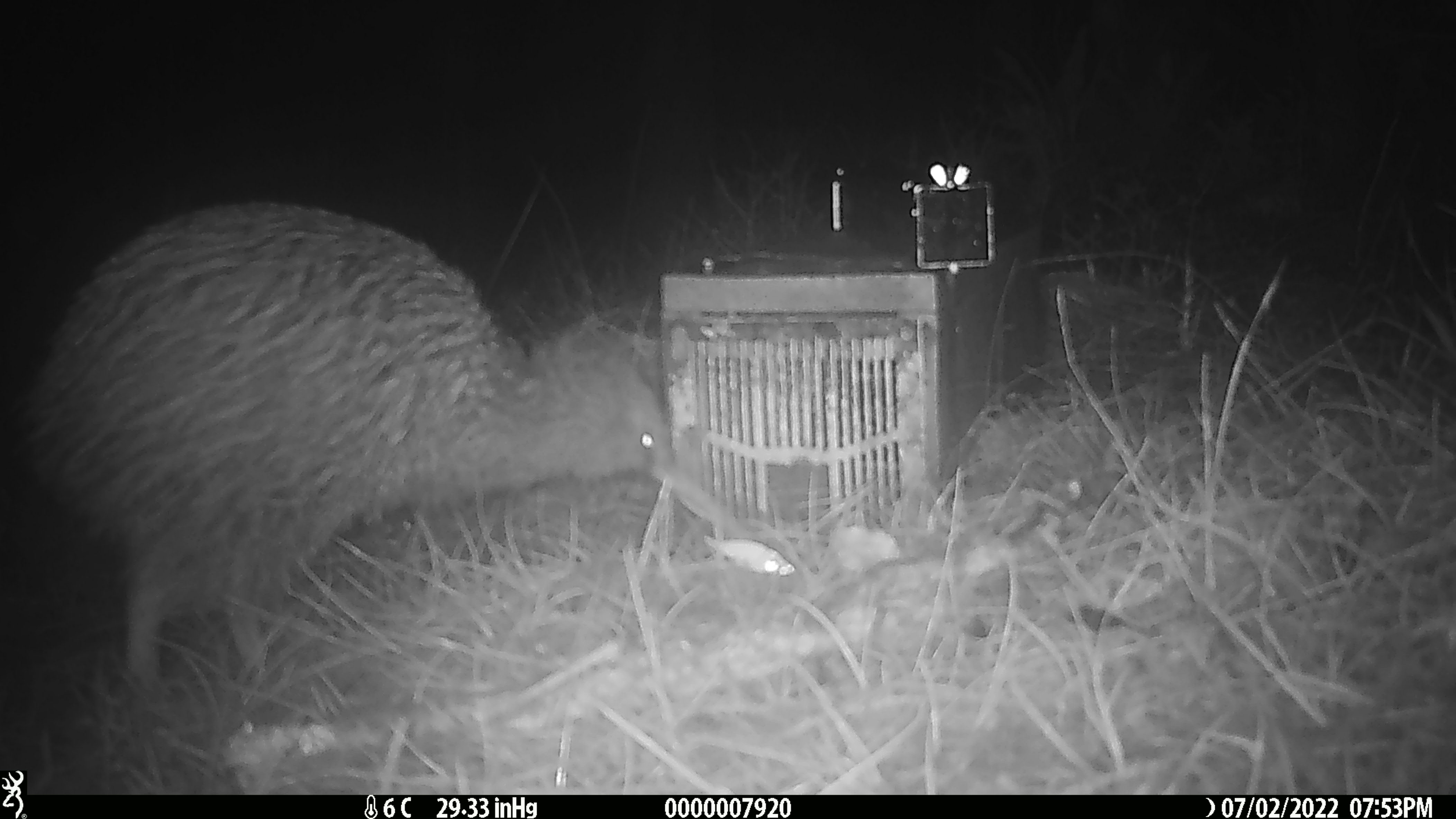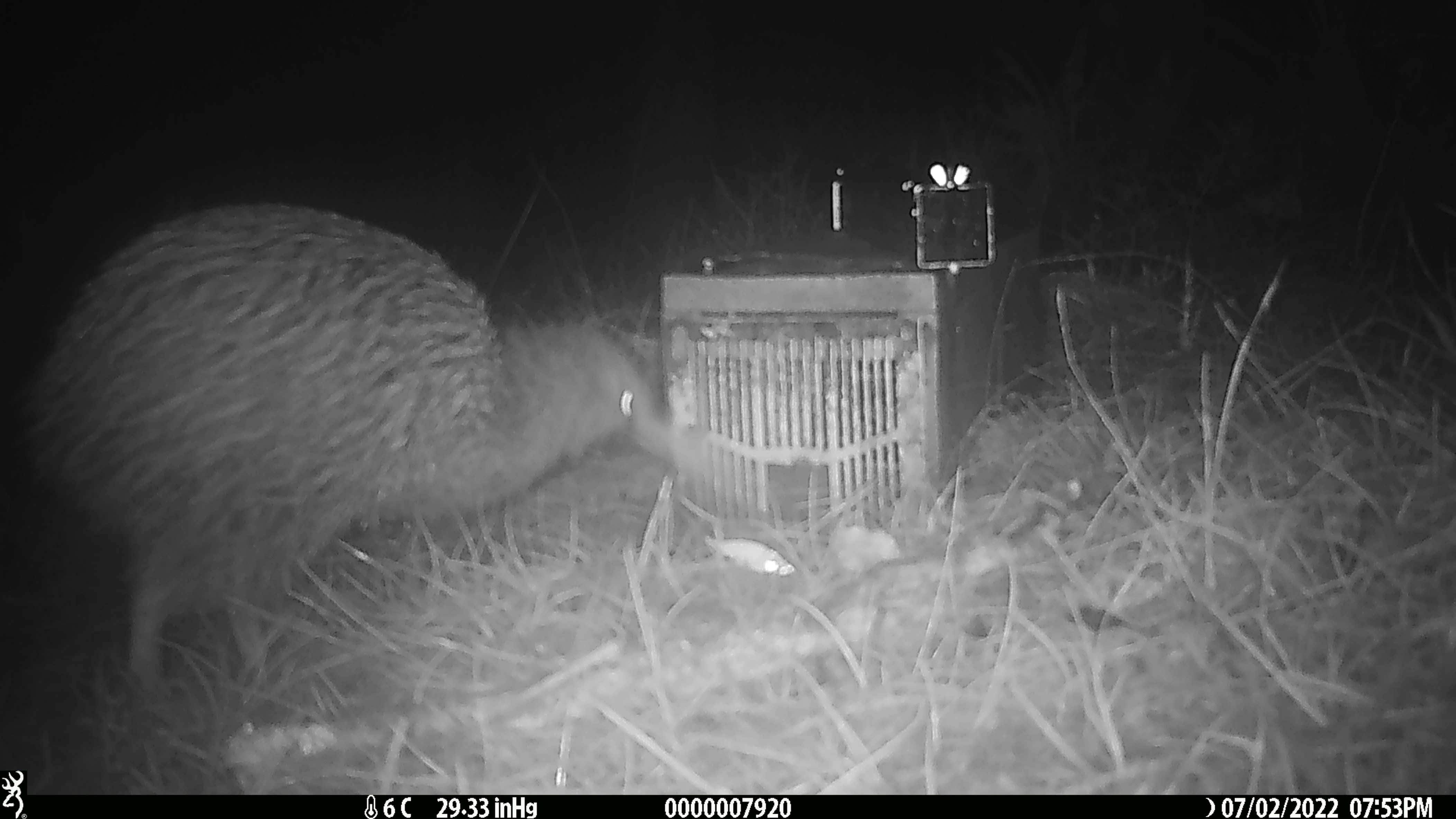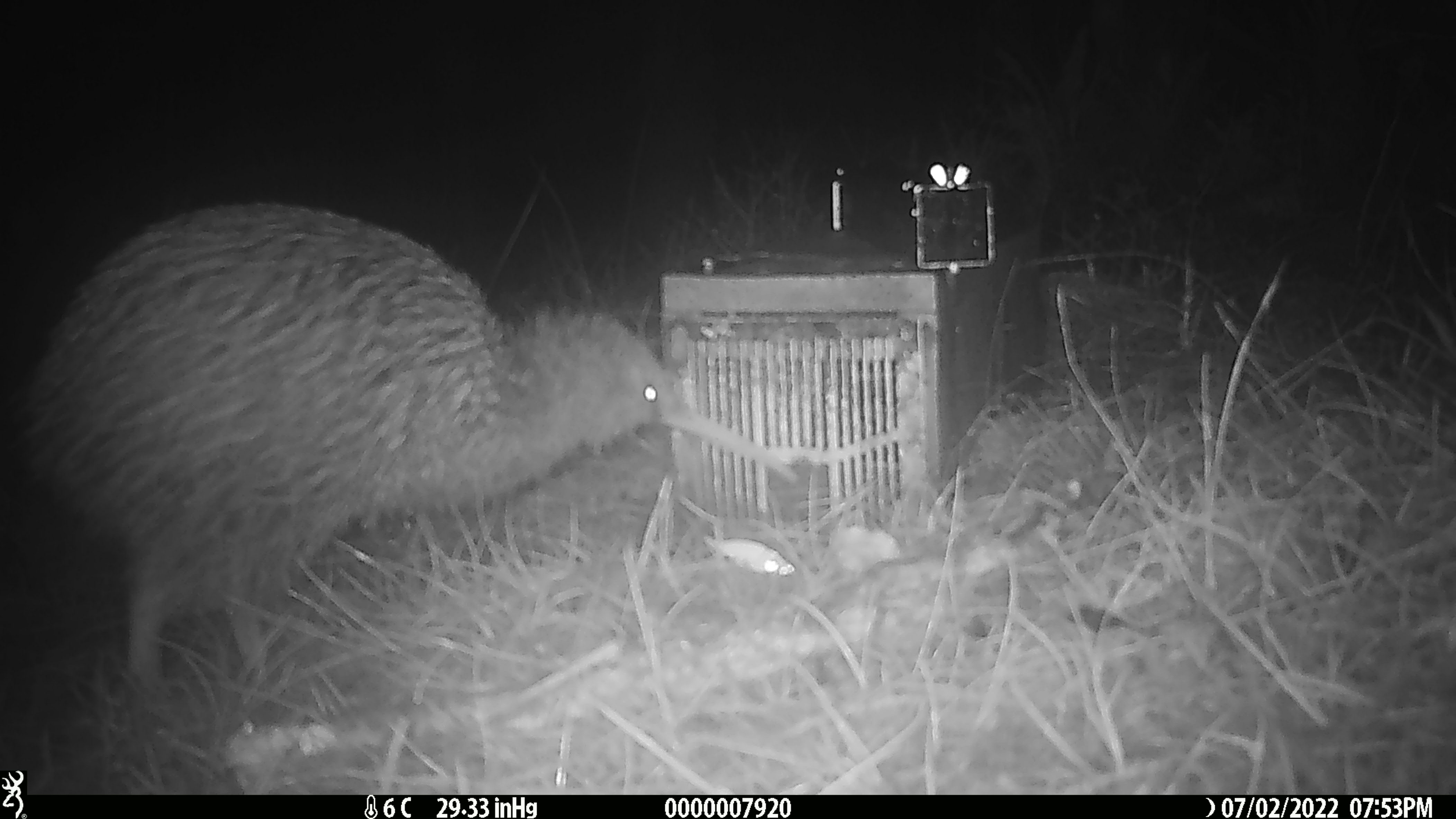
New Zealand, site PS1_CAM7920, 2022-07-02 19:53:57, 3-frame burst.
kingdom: Animalia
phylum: Chordata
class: Aves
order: Apterygiformes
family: Apterygidae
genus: Apteryx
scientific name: Apteryx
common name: kiwi